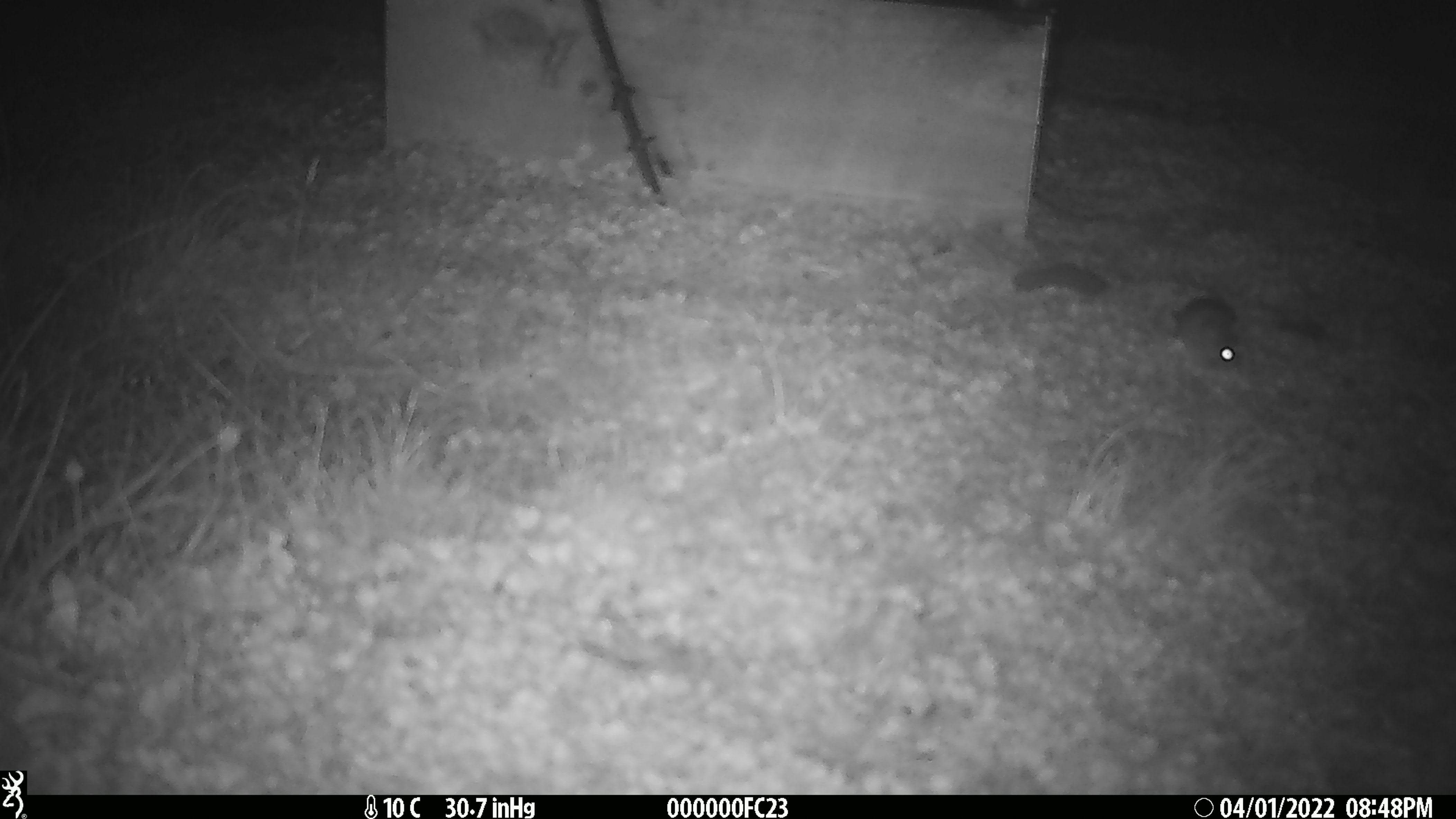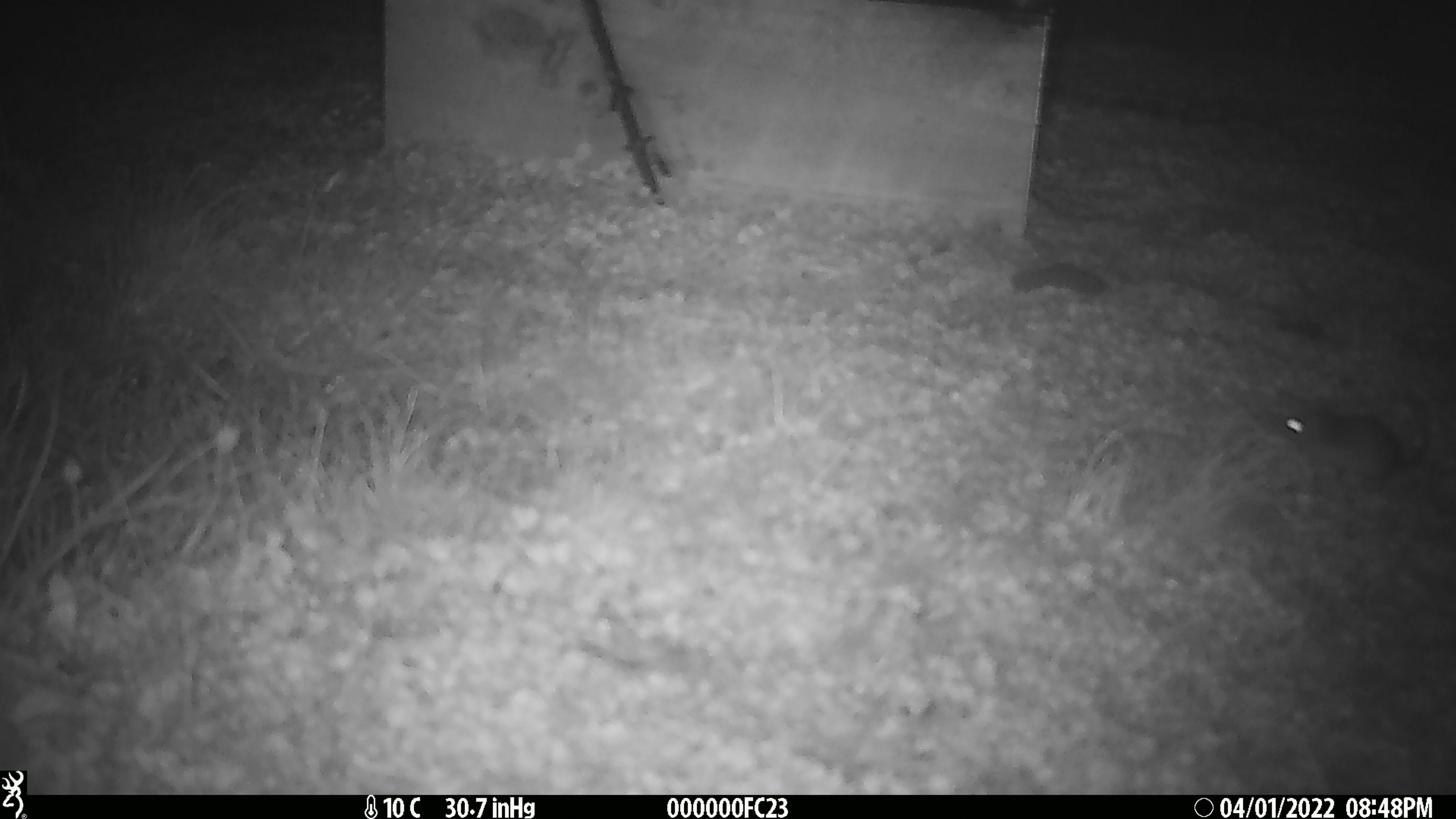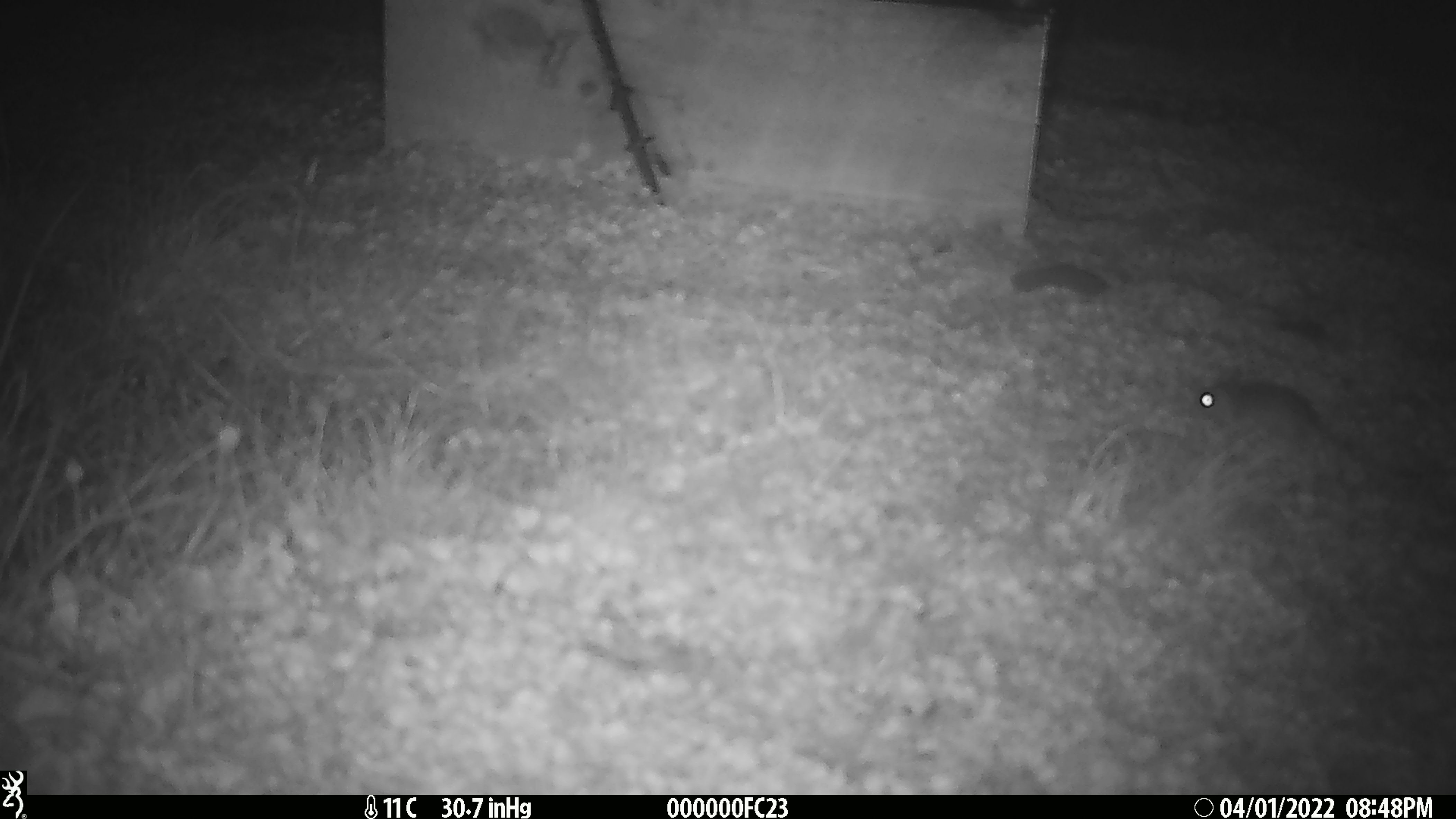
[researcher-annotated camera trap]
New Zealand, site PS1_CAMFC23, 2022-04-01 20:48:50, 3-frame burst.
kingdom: Animalia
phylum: Chordata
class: Mammalia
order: Rodentia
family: Muridae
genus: Mus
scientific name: Mus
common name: mouse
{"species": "mouse (Mus)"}